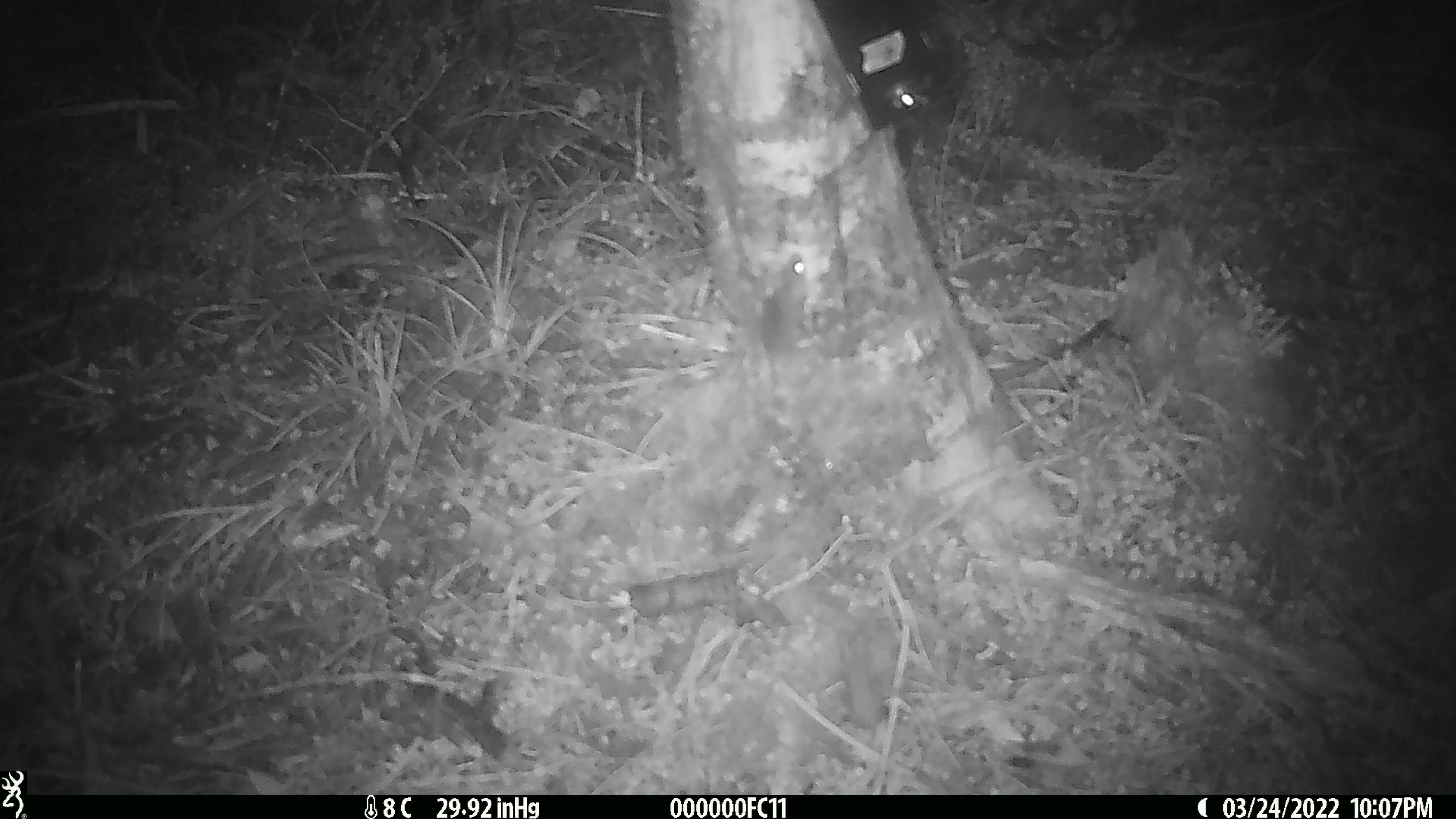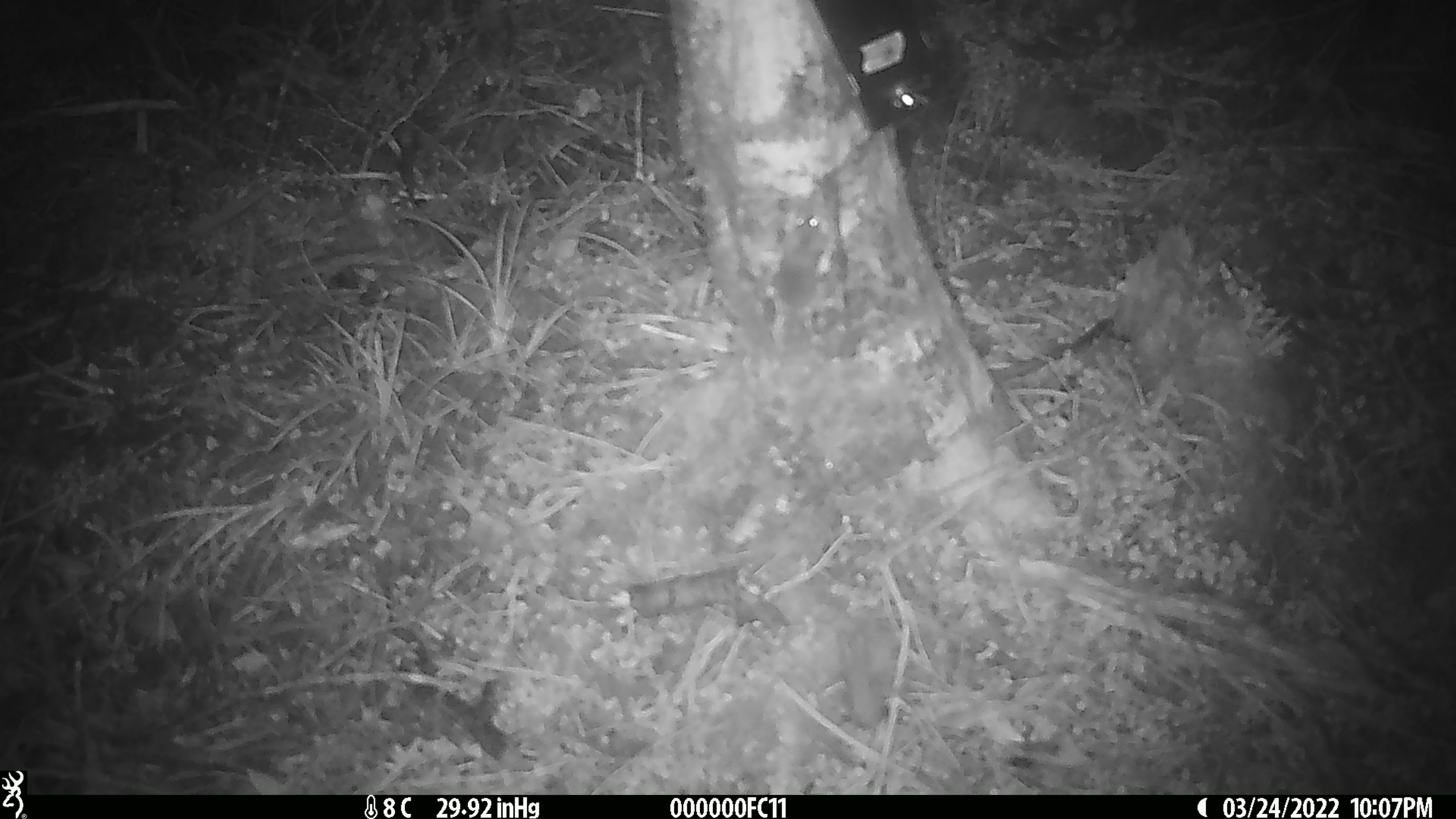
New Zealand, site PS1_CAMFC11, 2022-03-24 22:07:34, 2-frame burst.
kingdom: Animalia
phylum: Chordata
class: Mammalia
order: Rodentia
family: Muridae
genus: Mus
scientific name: Mus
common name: mouse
Mouse (Mus).